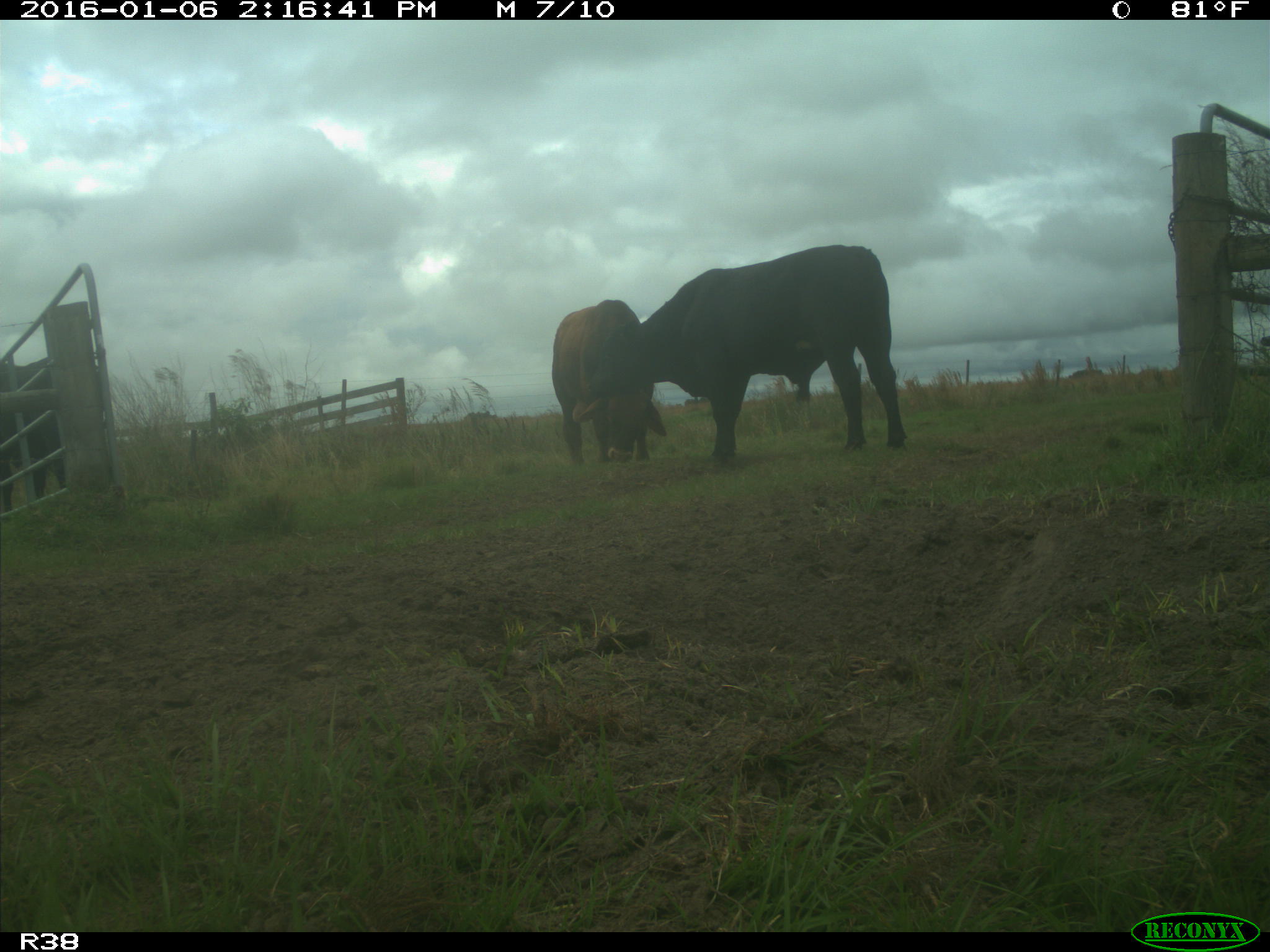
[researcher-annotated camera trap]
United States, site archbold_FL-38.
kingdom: Animalia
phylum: Chordata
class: Mammalia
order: Artiodactyla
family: Bovidae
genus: Bos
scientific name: Bos taurus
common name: domestic cow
Bos taurus (domestic cow).